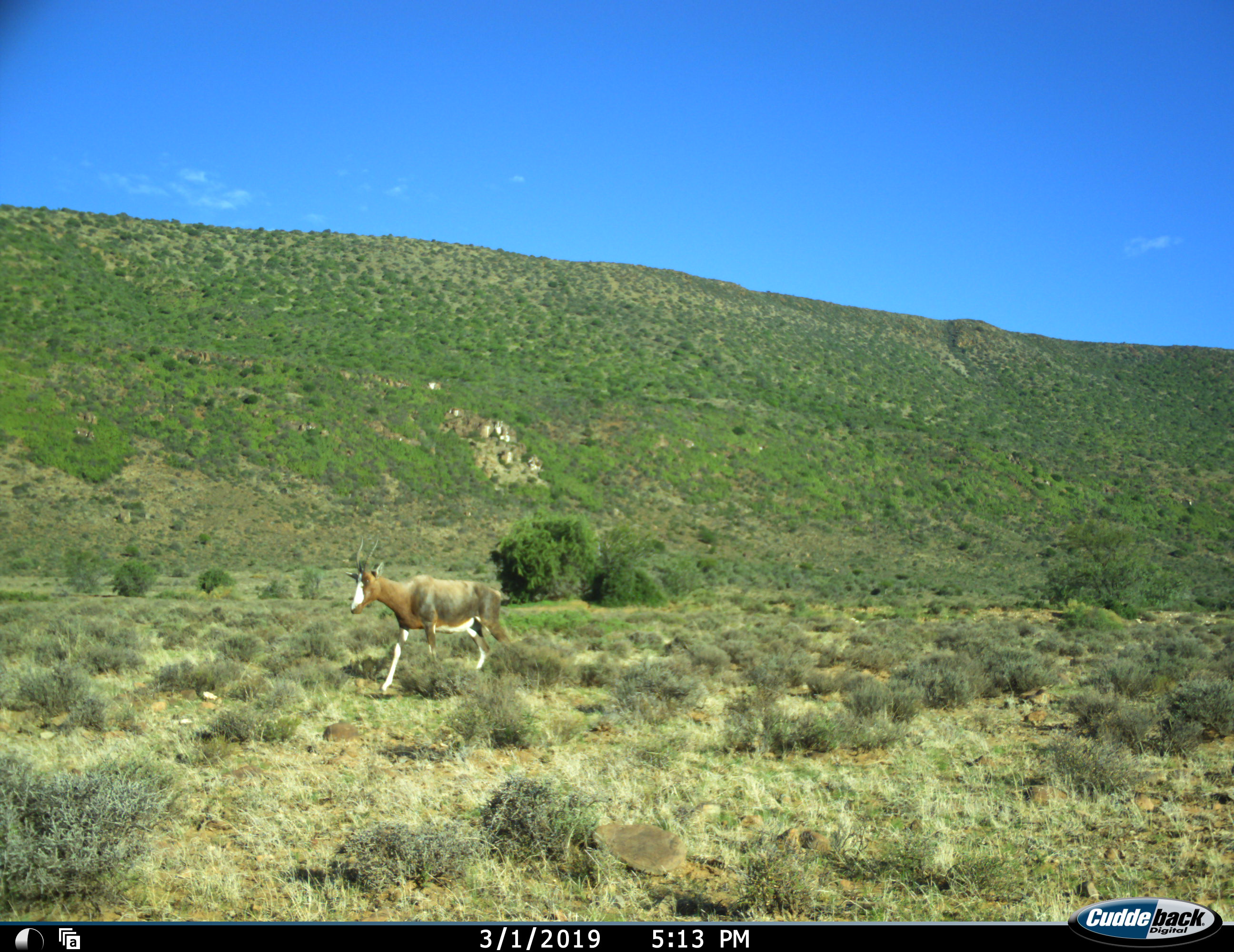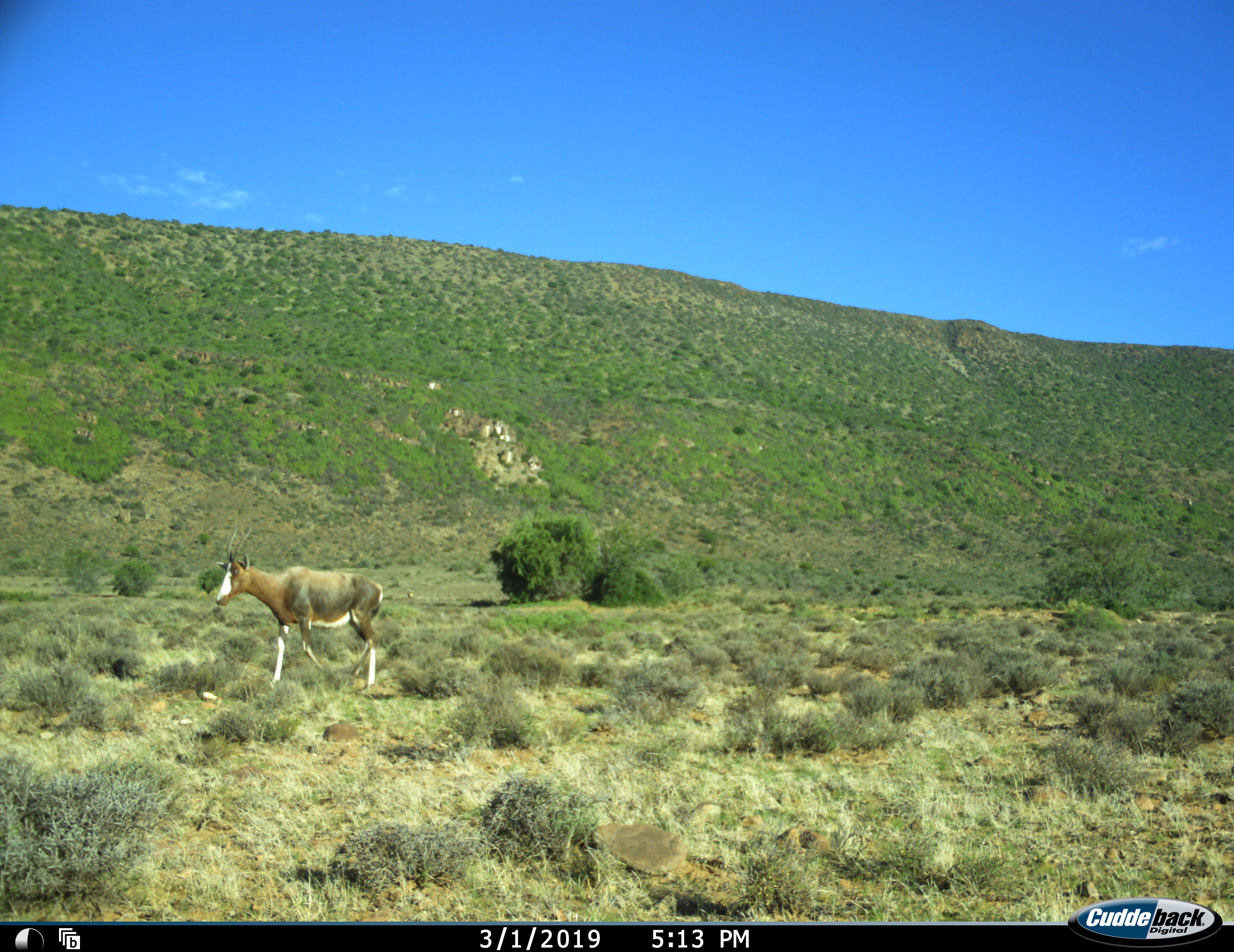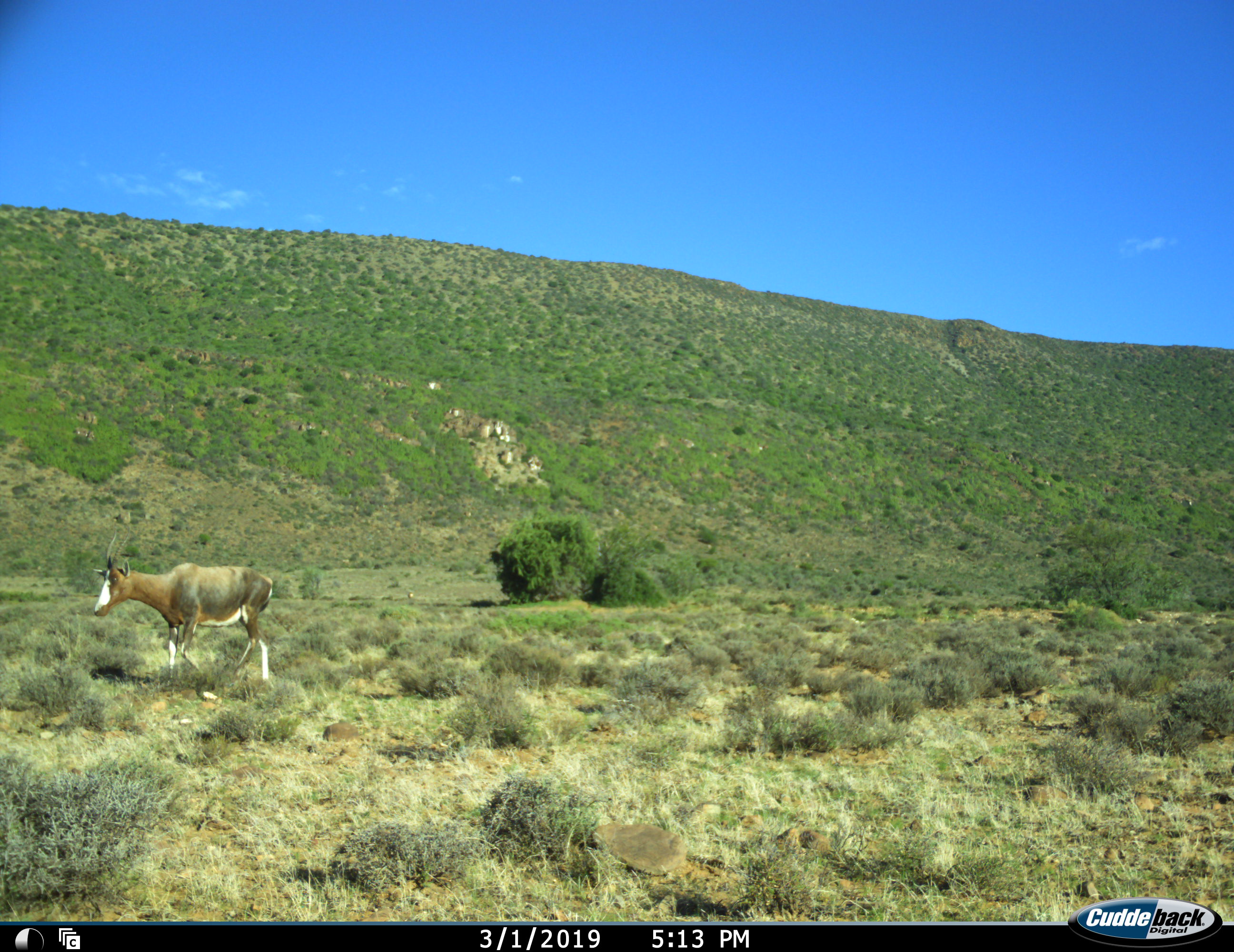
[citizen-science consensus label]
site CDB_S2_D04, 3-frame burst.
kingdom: Animalia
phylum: Chordata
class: Mammalia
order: Artiodactyla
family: Bovidae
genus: Damaliscus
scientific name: Damaliscus pygargus phillipsi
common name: blesbok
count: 1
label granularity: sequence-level